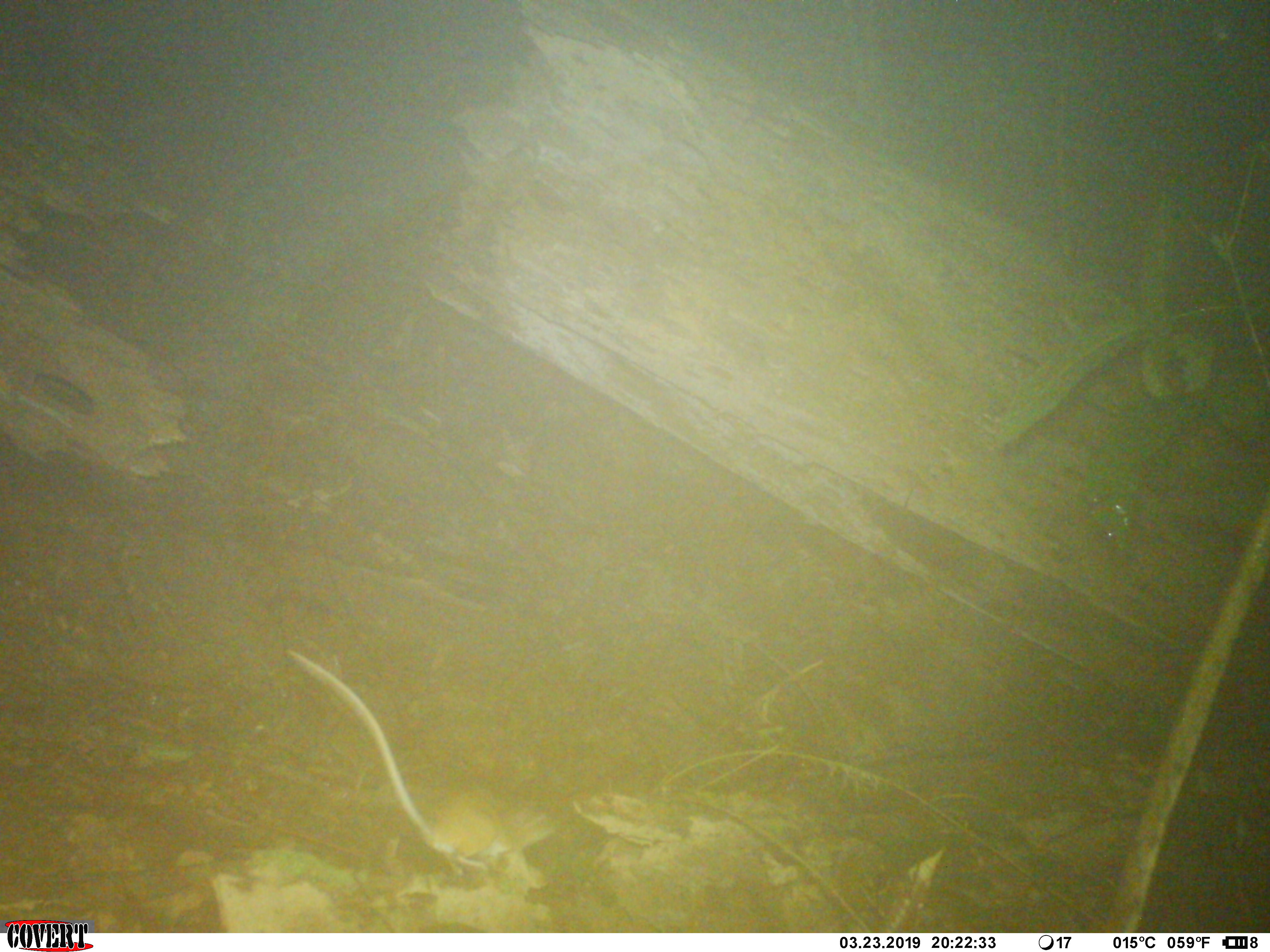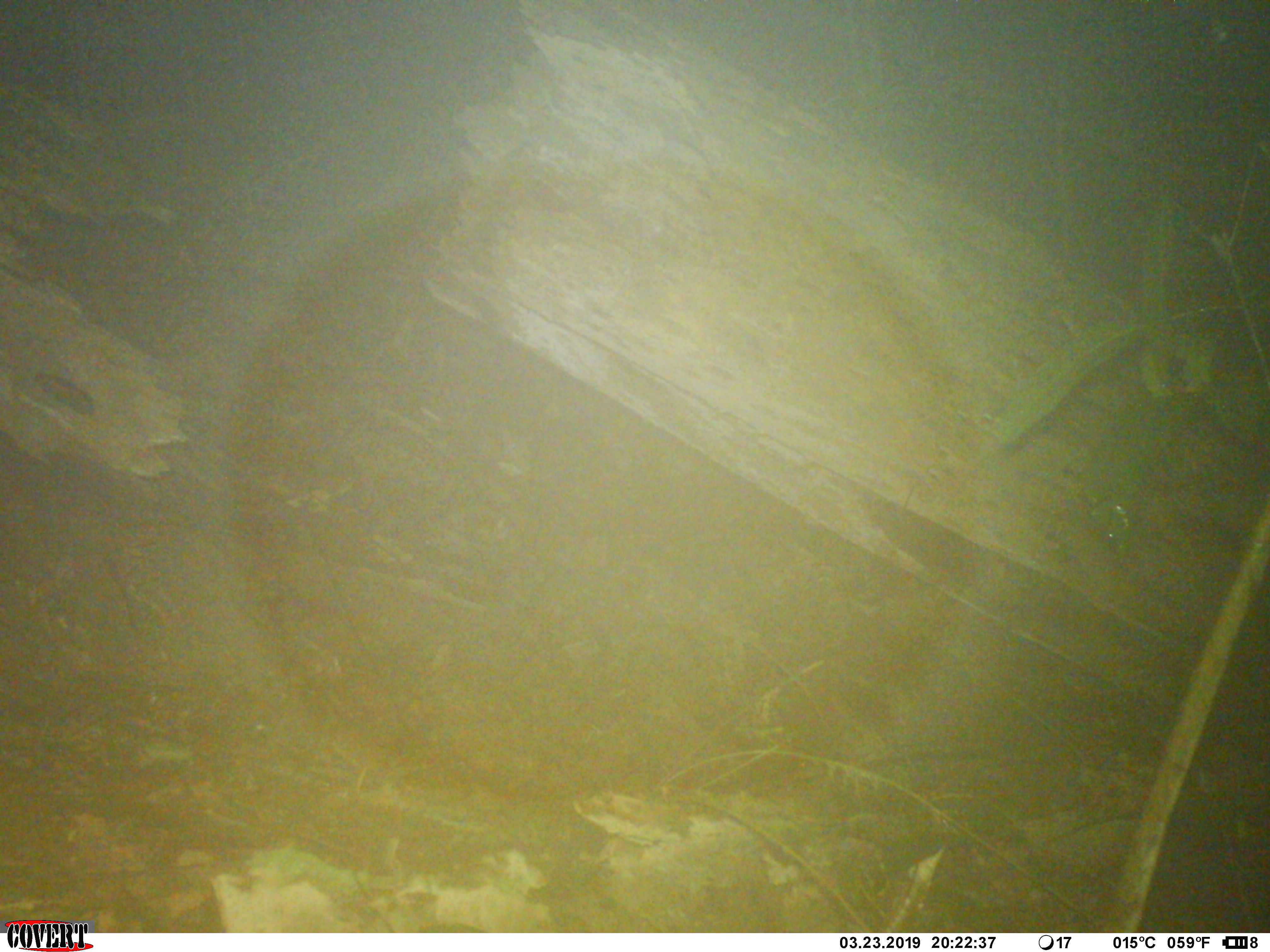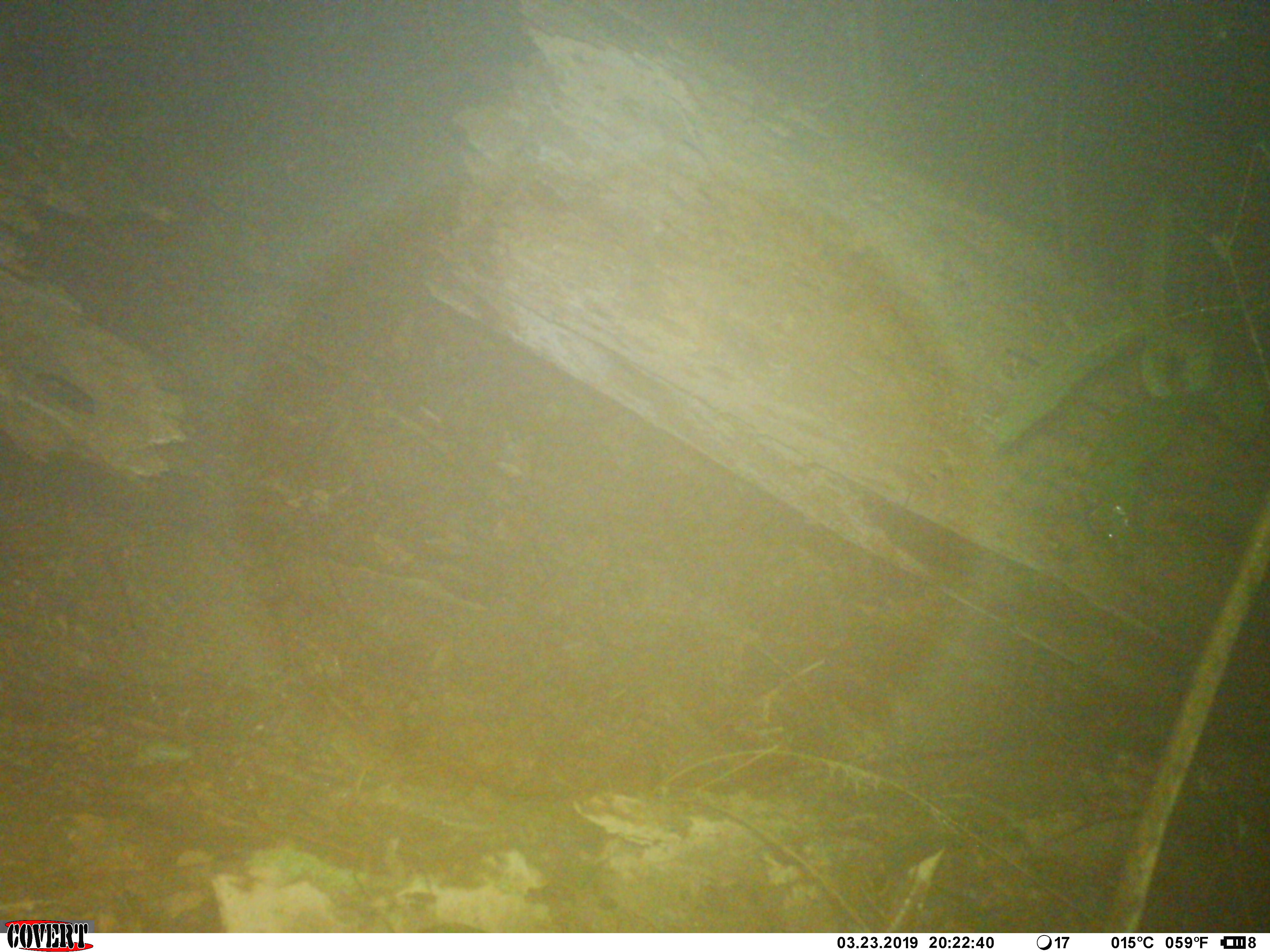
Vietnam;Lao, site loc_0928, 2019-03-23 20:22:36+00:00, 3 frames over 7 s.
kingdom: Animalia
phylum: Chordata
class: Mammalia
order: Rodentia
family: Muridae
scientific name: Muridae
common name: old-world mice and rats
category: unidentified murid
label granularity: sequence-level